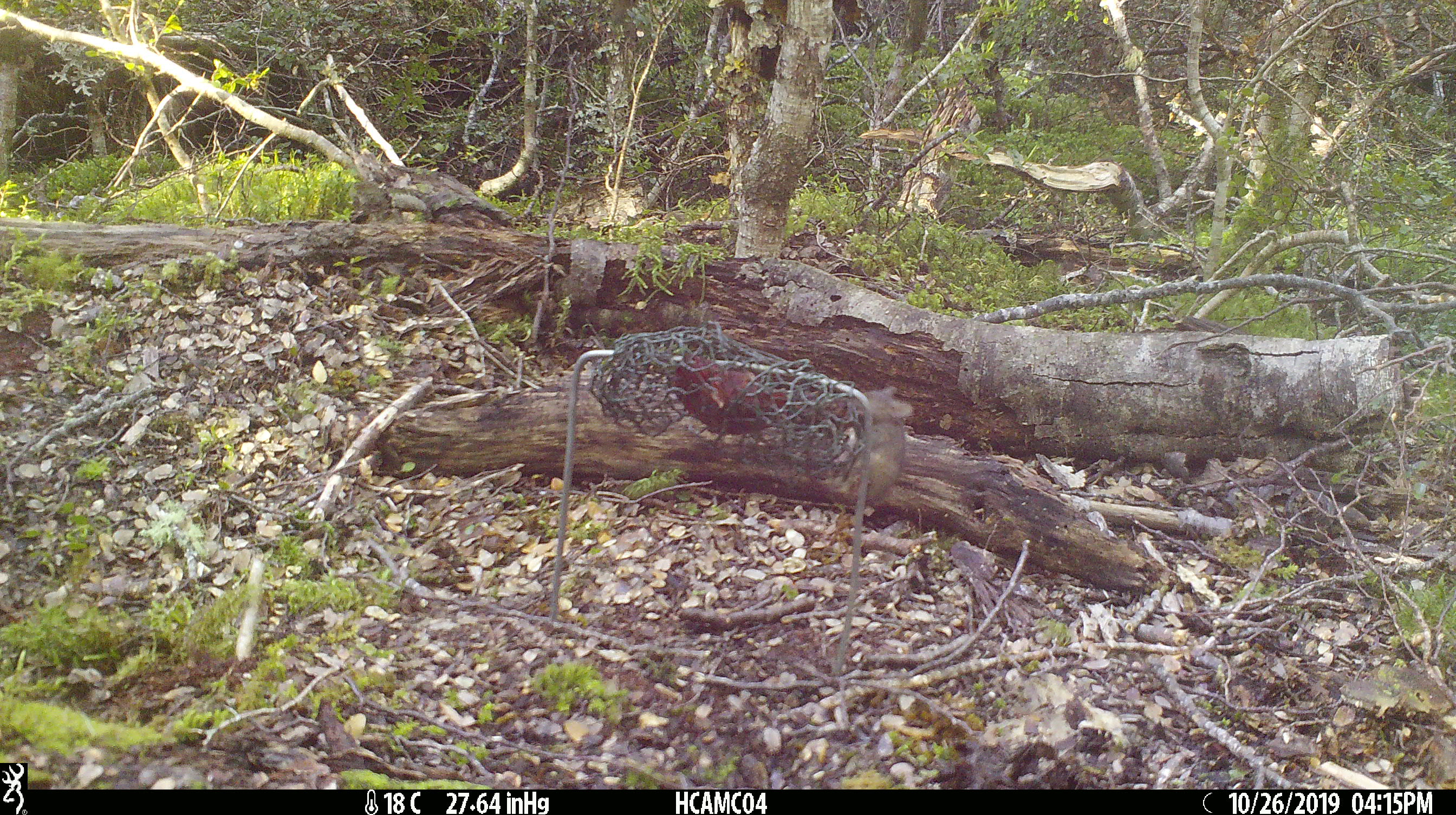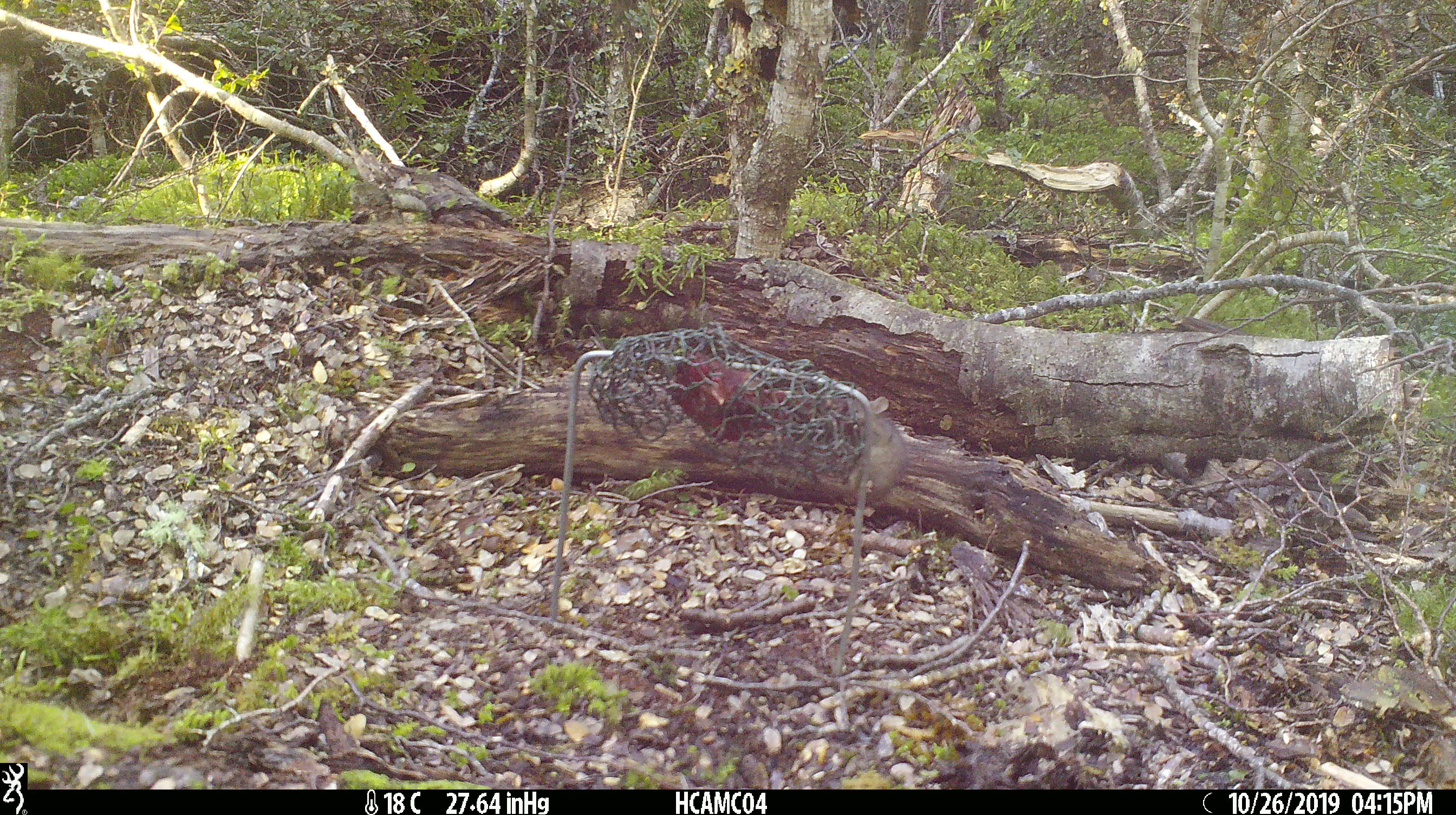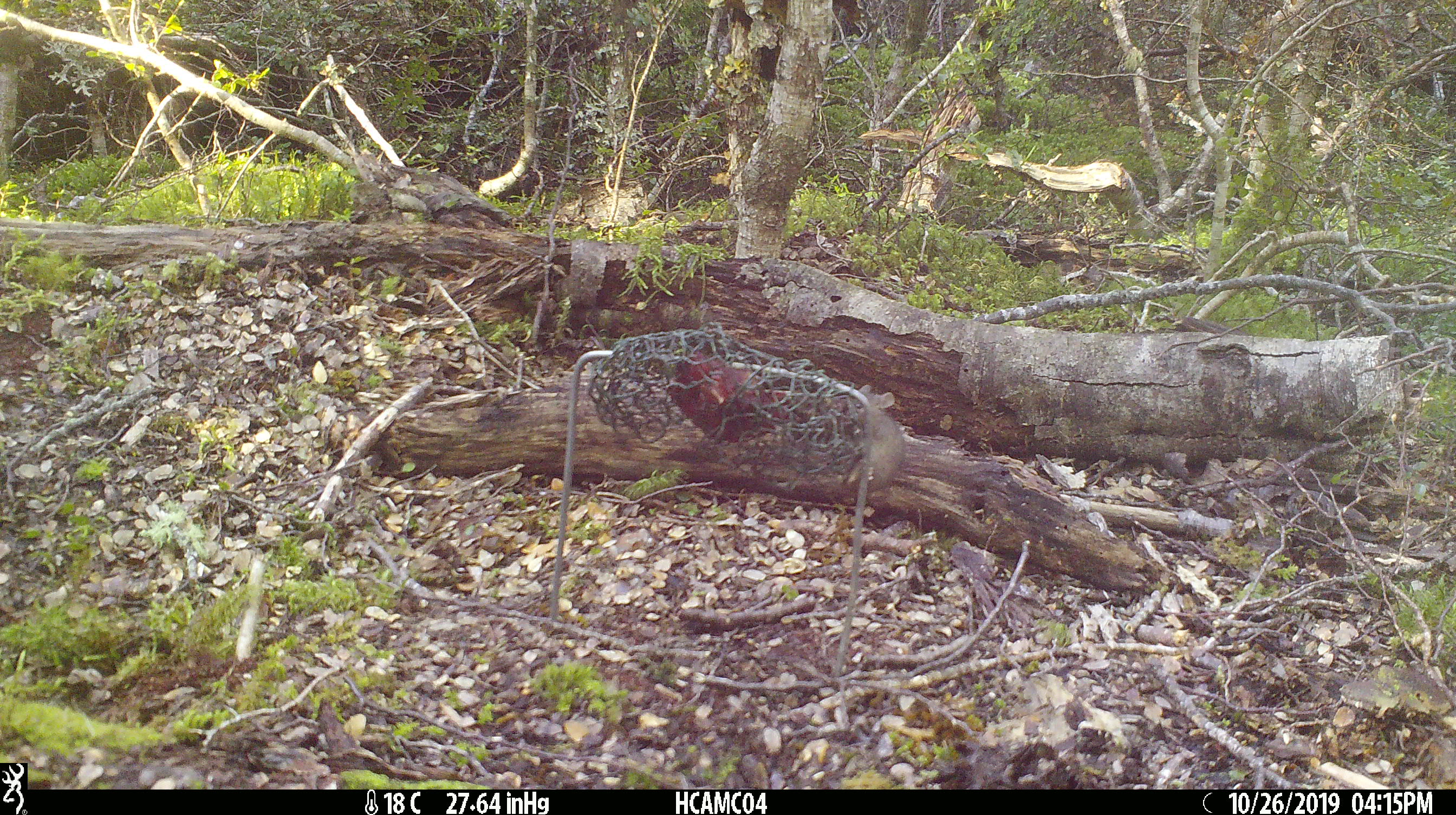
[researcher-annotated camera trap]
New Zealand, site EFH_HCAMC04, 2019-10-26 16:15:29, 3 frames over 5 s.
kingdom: Animalia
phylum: Chordata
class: Mammalia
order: Rodentia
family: Muridae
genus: Mus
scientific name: Mus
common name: mouse